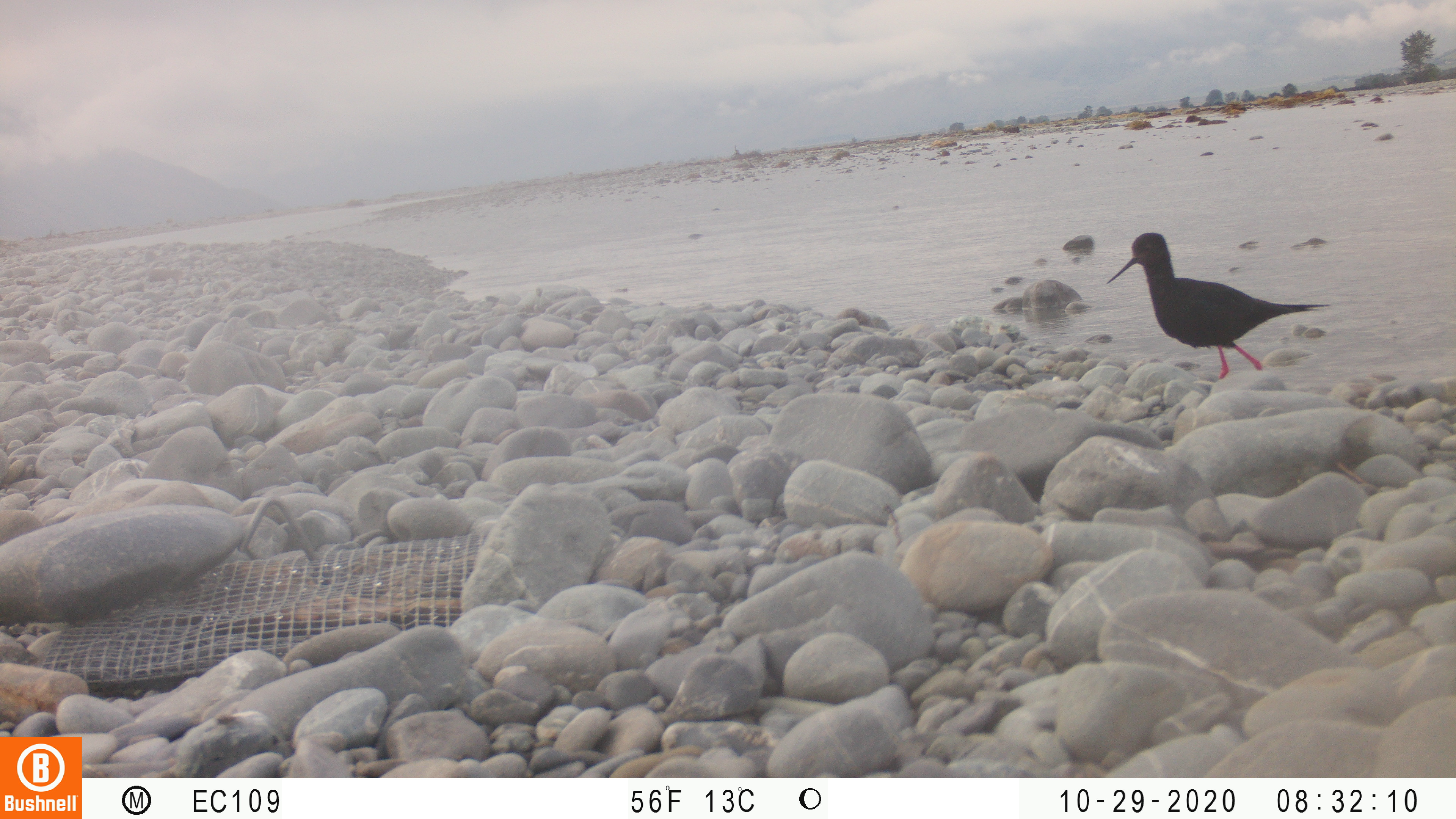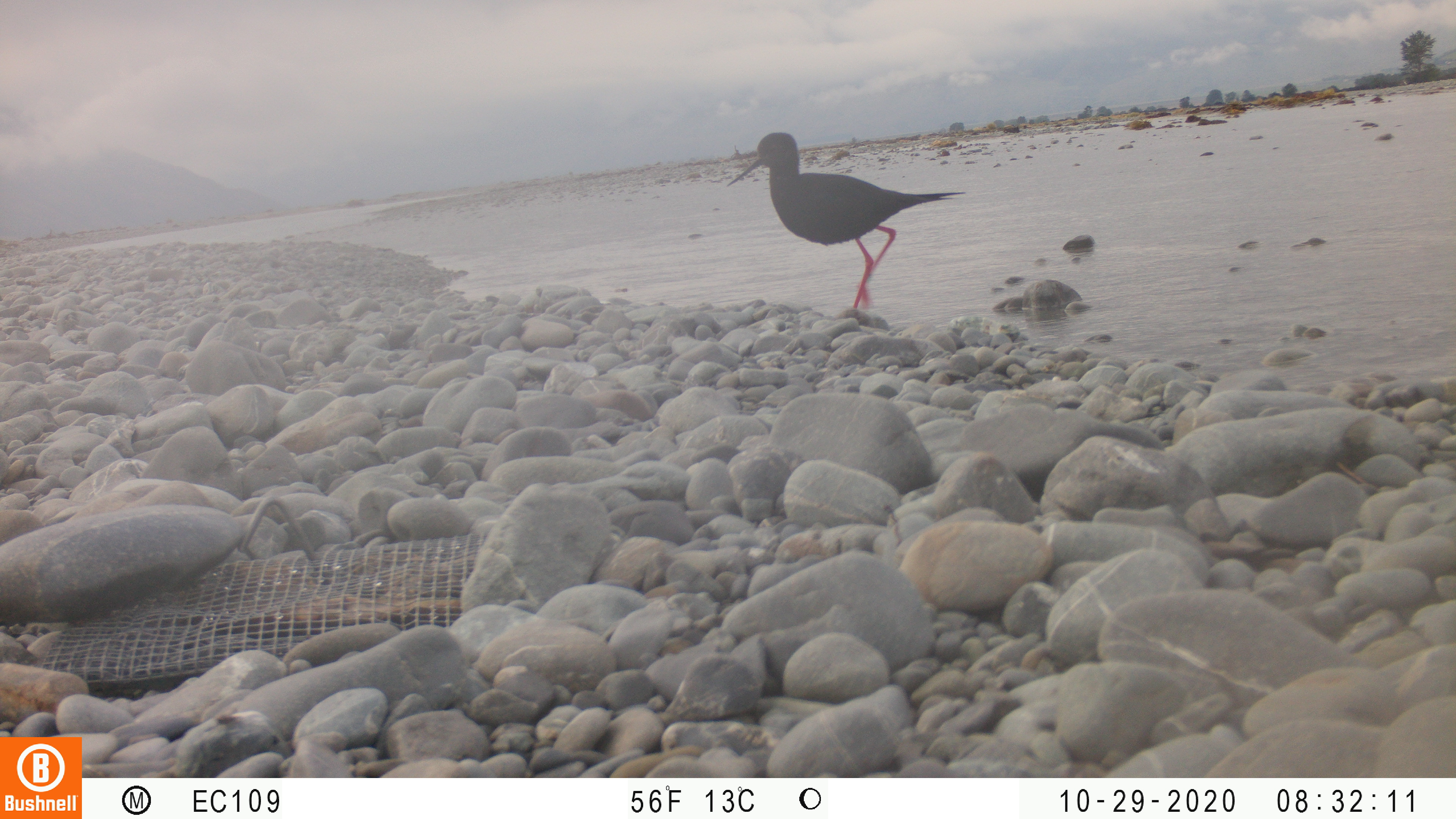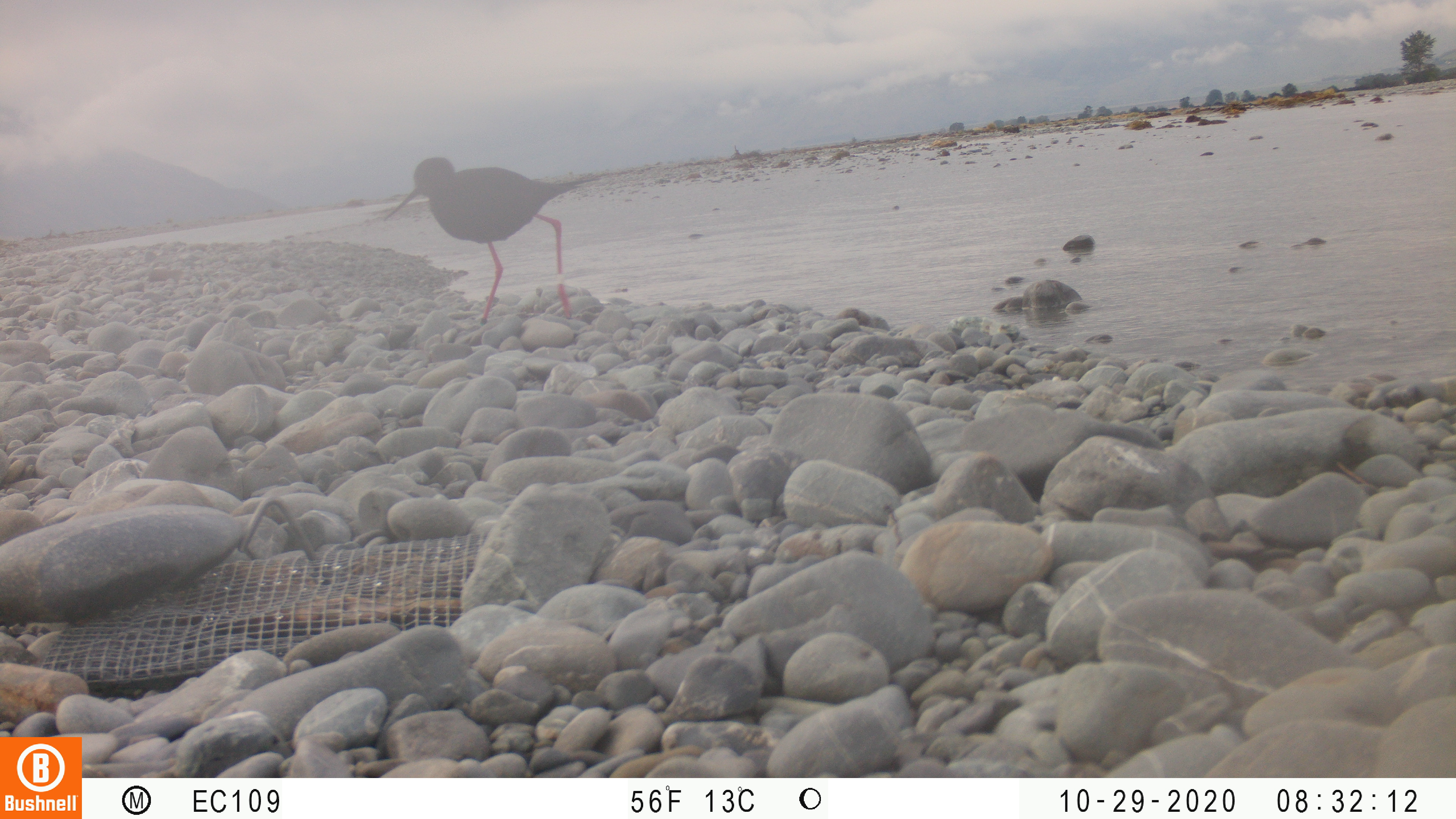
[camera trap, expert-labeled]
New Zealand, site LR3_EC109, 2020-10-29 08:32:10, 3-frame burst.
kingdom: Animalia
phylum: Chordata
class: Aves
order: Charadriiformes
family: Recurvirostridae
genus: Himantopus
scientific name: Himantopus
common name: stilt